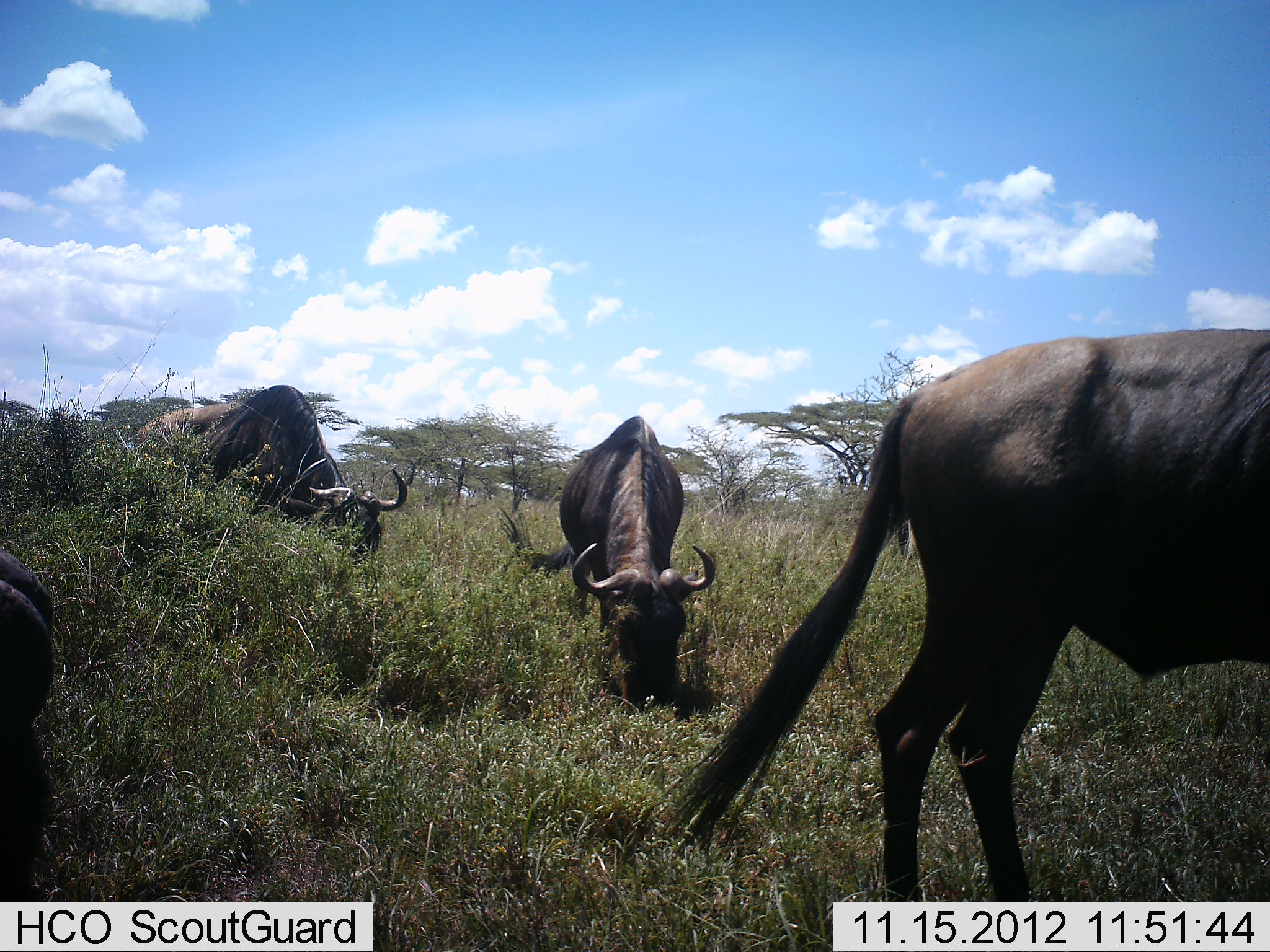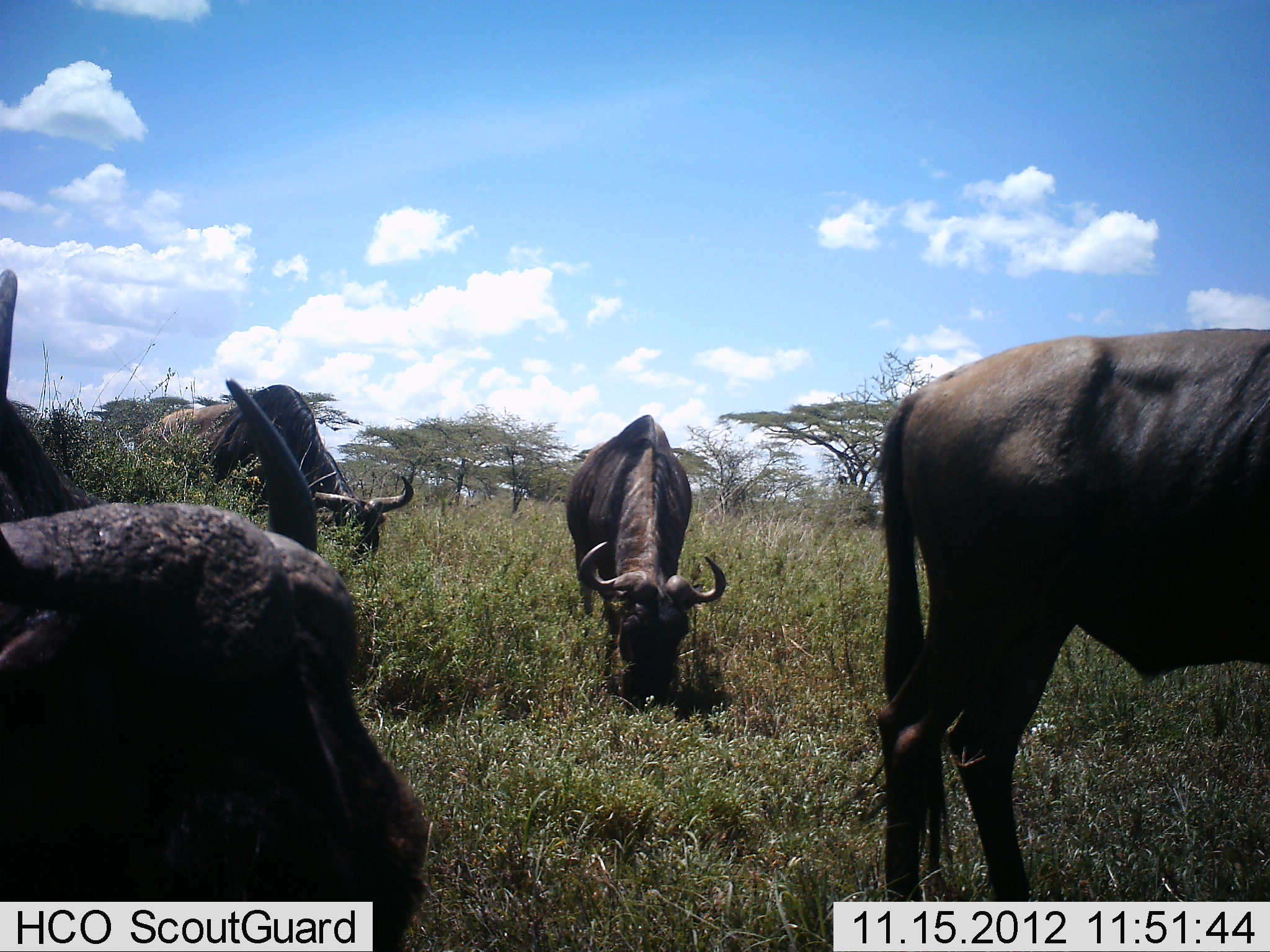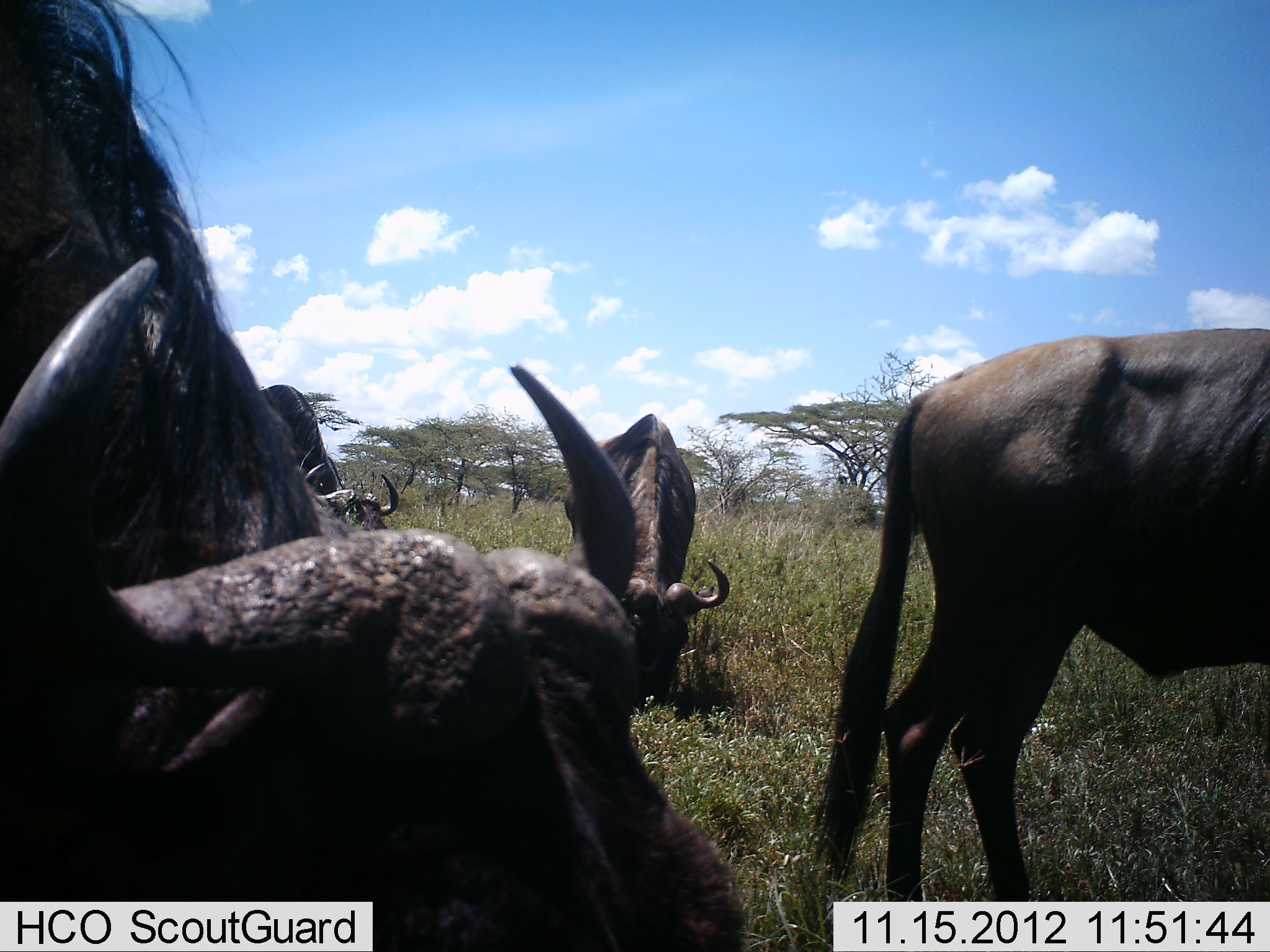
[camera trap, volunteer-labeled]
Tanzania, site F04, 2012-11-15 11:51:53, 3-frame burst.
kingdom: Animalia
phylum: Chordata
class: Mammalia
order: Artiodactyla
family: Bovidae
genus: Connochaetes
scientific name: Connochaetes taurinus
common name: blue wildebeest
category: wildebeest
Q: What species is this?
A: Wildebeest (blue wildebeest) (Connochaetes taurinus).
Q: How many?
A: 4.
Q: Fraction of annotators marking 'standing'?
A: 10%.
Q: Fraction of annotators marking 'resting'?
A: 0%.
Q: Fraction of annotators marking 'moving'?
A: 50%.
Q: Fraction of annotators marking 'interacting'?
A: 0%.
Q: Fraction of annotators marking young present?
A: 0%.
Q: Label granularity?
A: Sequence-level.